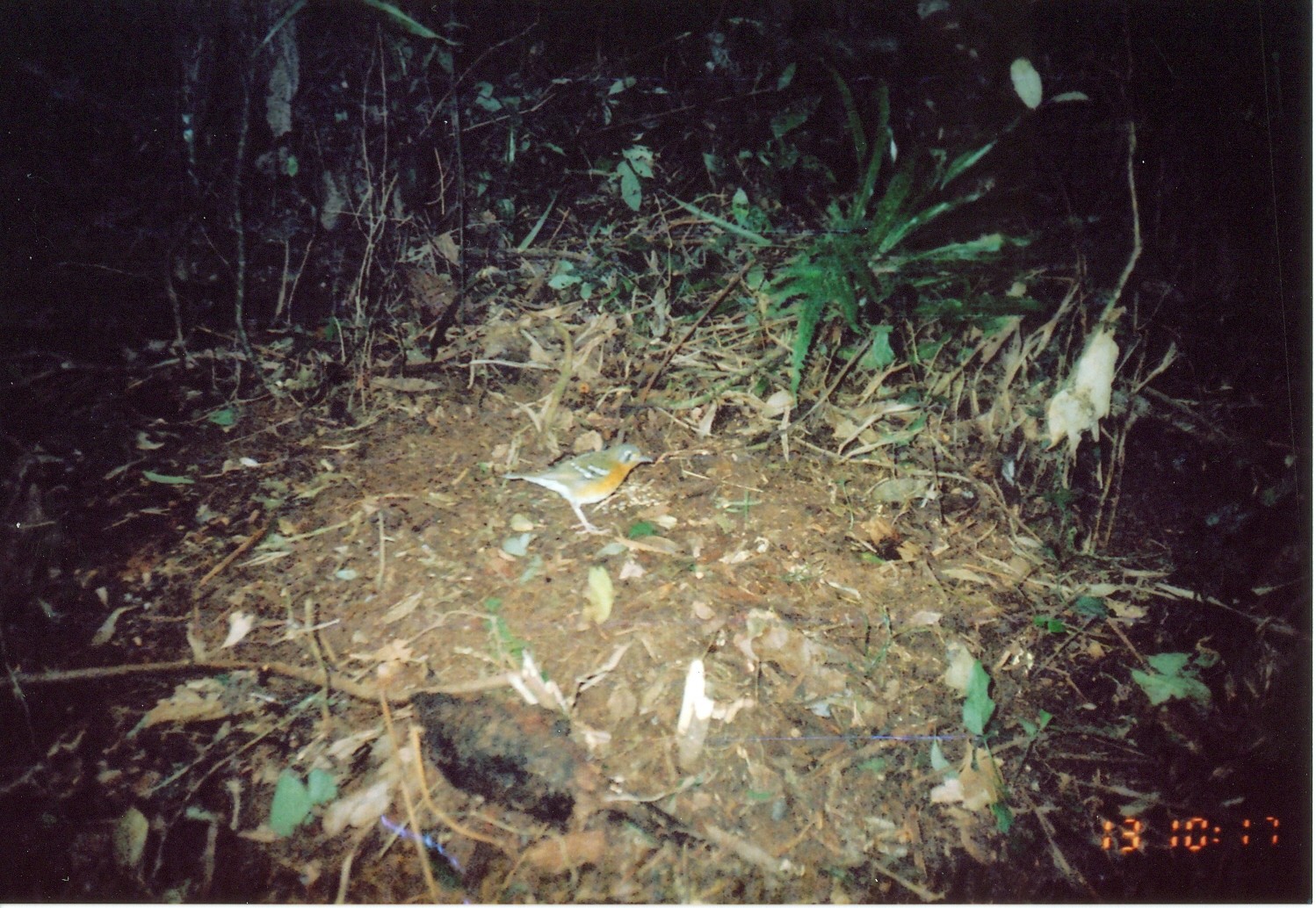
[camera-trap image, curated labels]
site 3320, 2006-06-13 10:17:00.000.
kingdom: Animalia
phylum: Chordata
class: Aves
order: Passeriformes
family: Turdidae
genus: Zoothera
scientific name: Zoothera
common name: asian thrushes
Zoothera (asian thrushes), count 1.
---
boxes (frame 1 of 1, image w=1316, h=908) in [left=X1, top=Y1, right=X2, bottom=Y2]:
zoothera: [left=496, top=442, right=655, bottom=536]